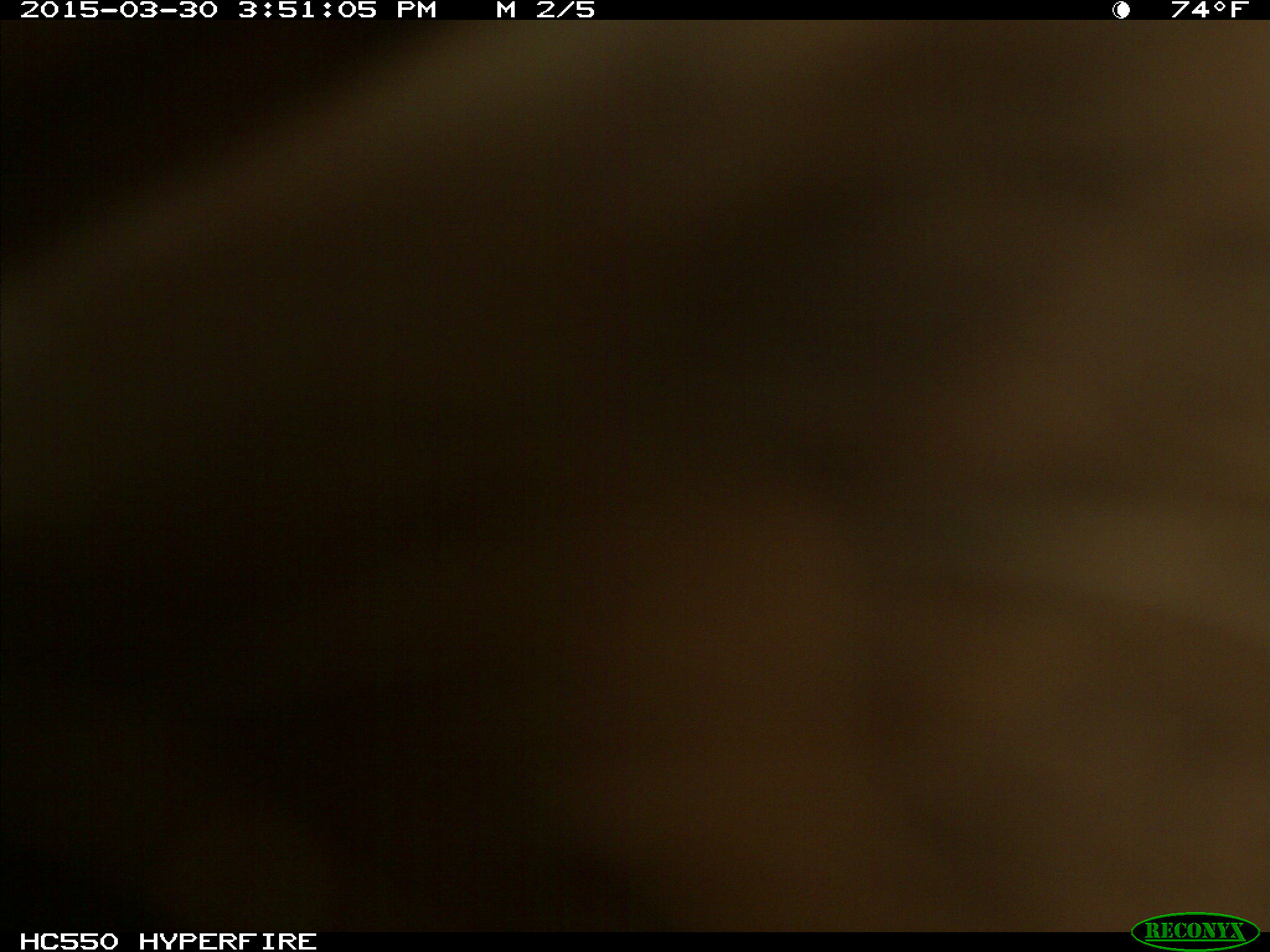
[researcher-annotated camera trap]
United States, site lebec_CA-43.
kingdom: Animalia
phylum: Chordata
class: Mammalia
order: Artiodactyla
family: Bovidae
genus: Bos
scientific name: Bos taurus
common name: domestic cow